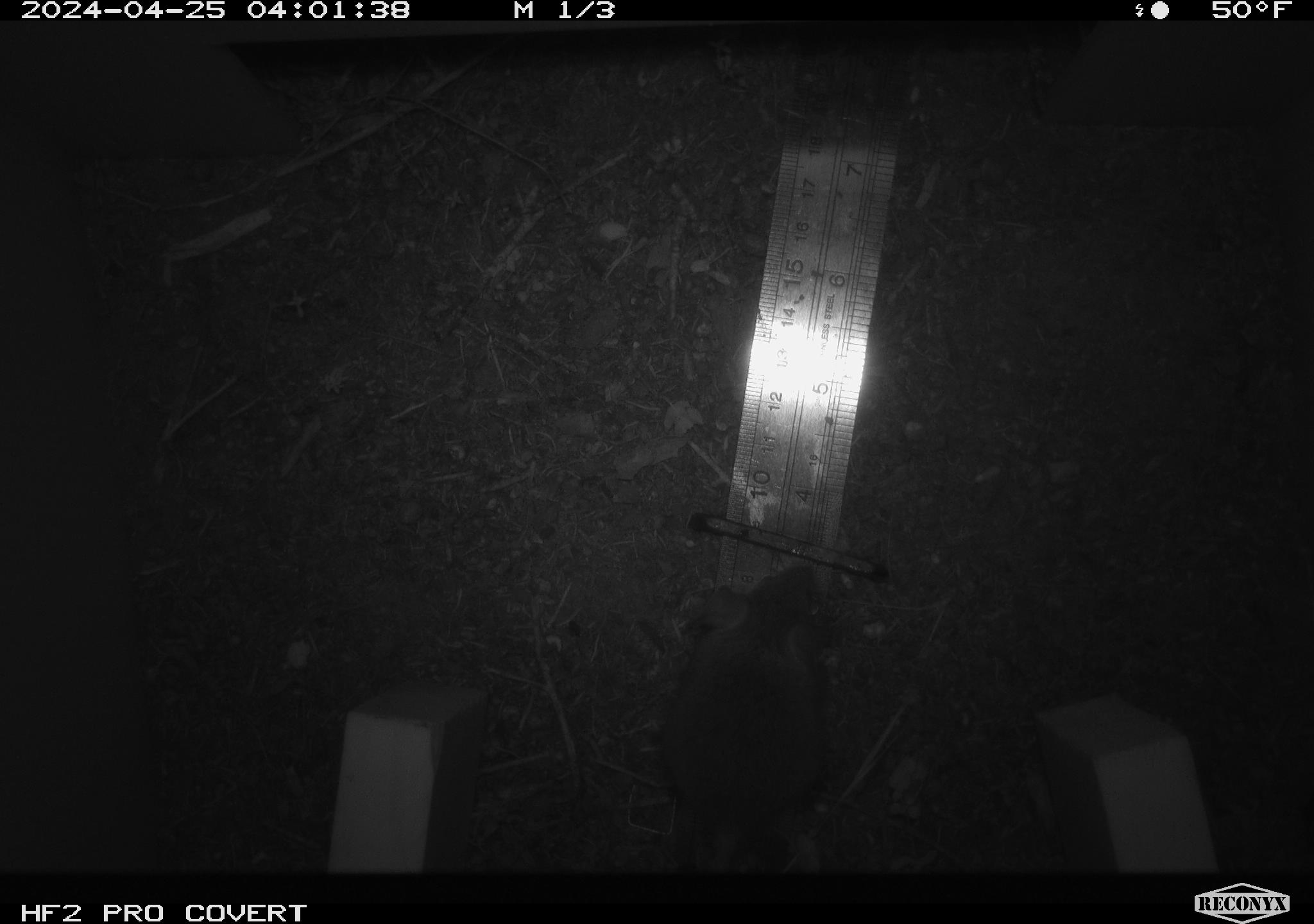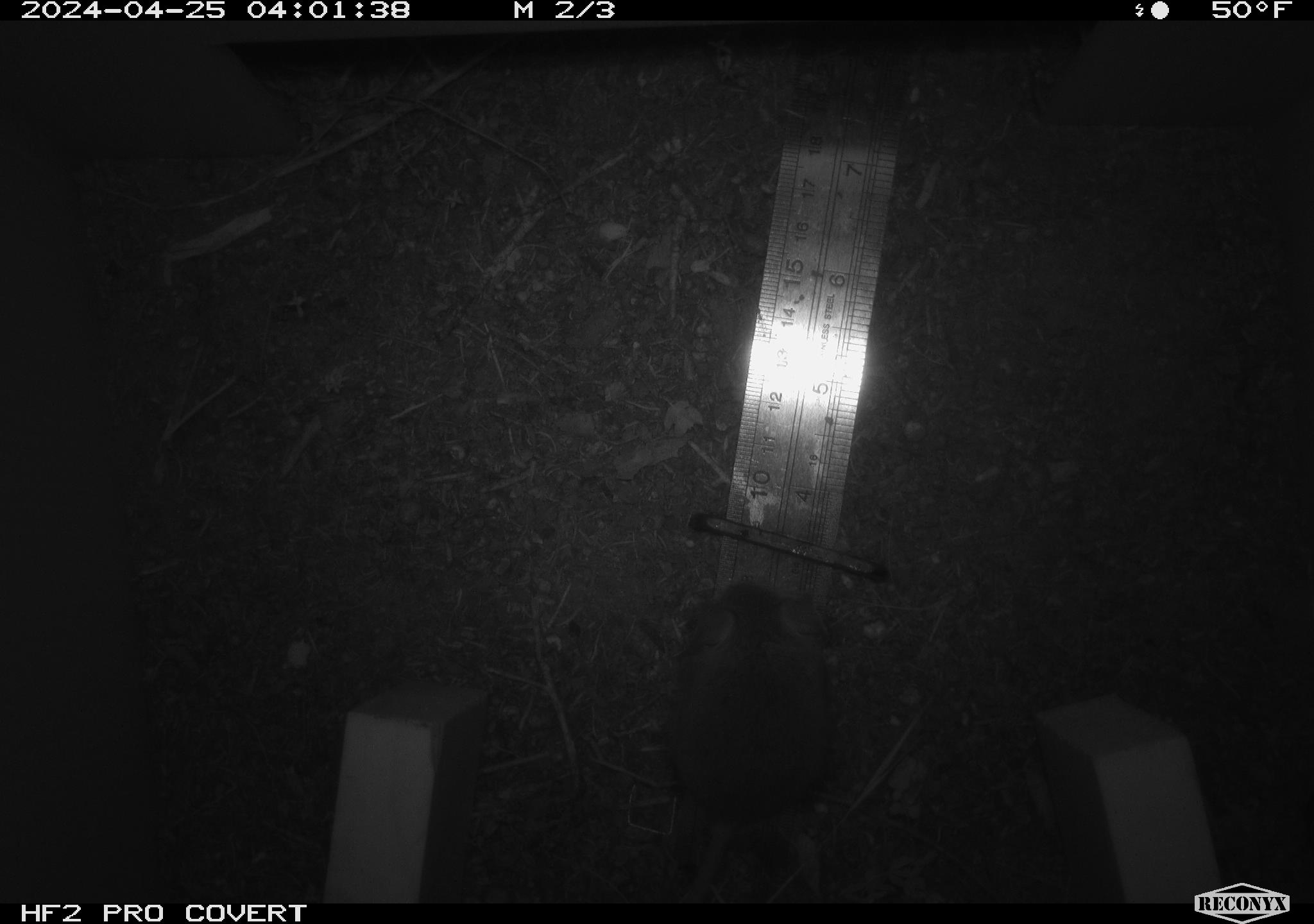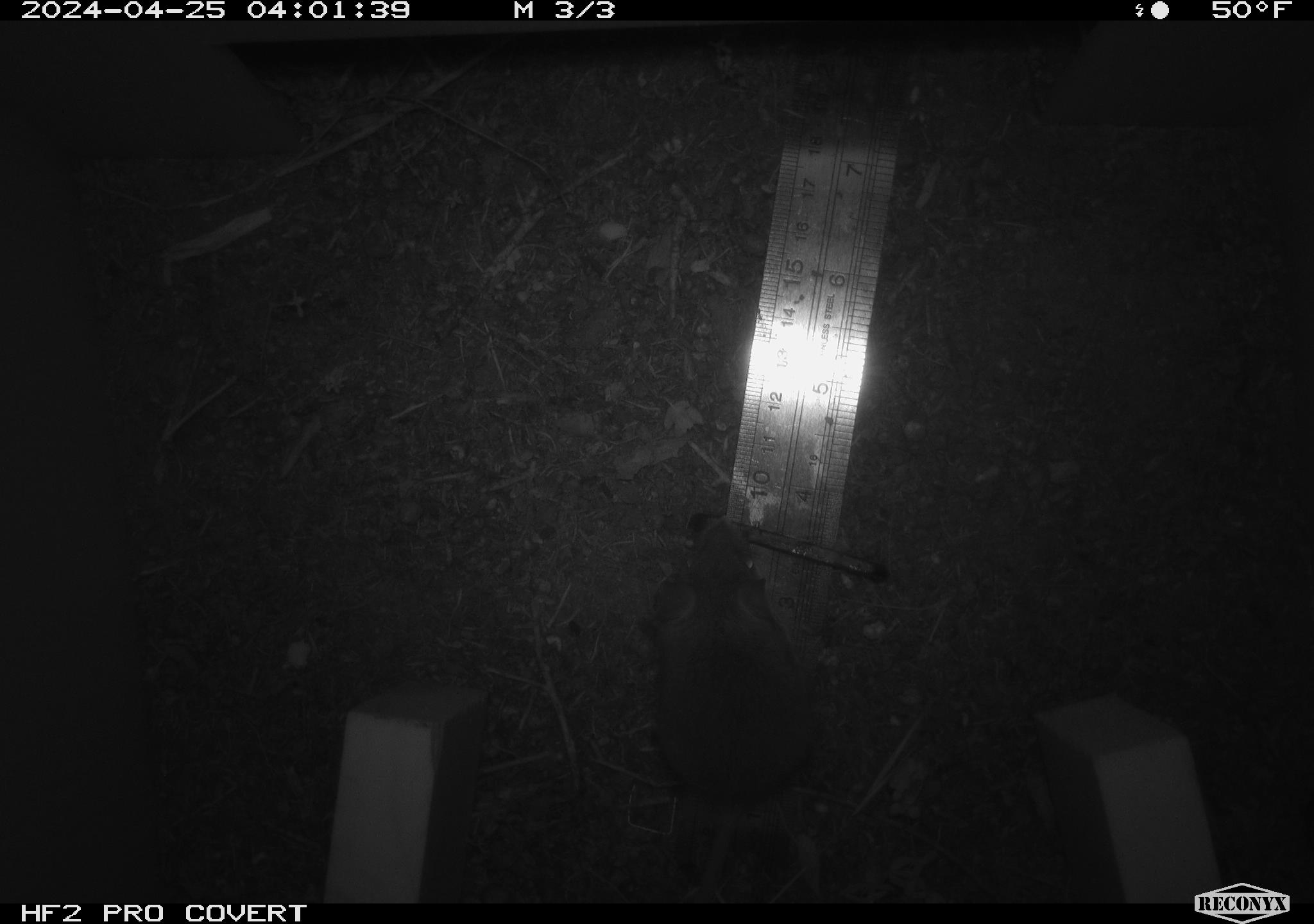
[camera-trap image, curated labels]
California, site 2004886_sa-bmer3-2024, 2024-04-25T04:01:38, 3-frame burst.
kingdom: Animalia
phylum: Chordata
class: Mammalia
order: Rodentia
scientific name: Rodentia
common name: mouse species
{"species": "mouse species (Rodentia)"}